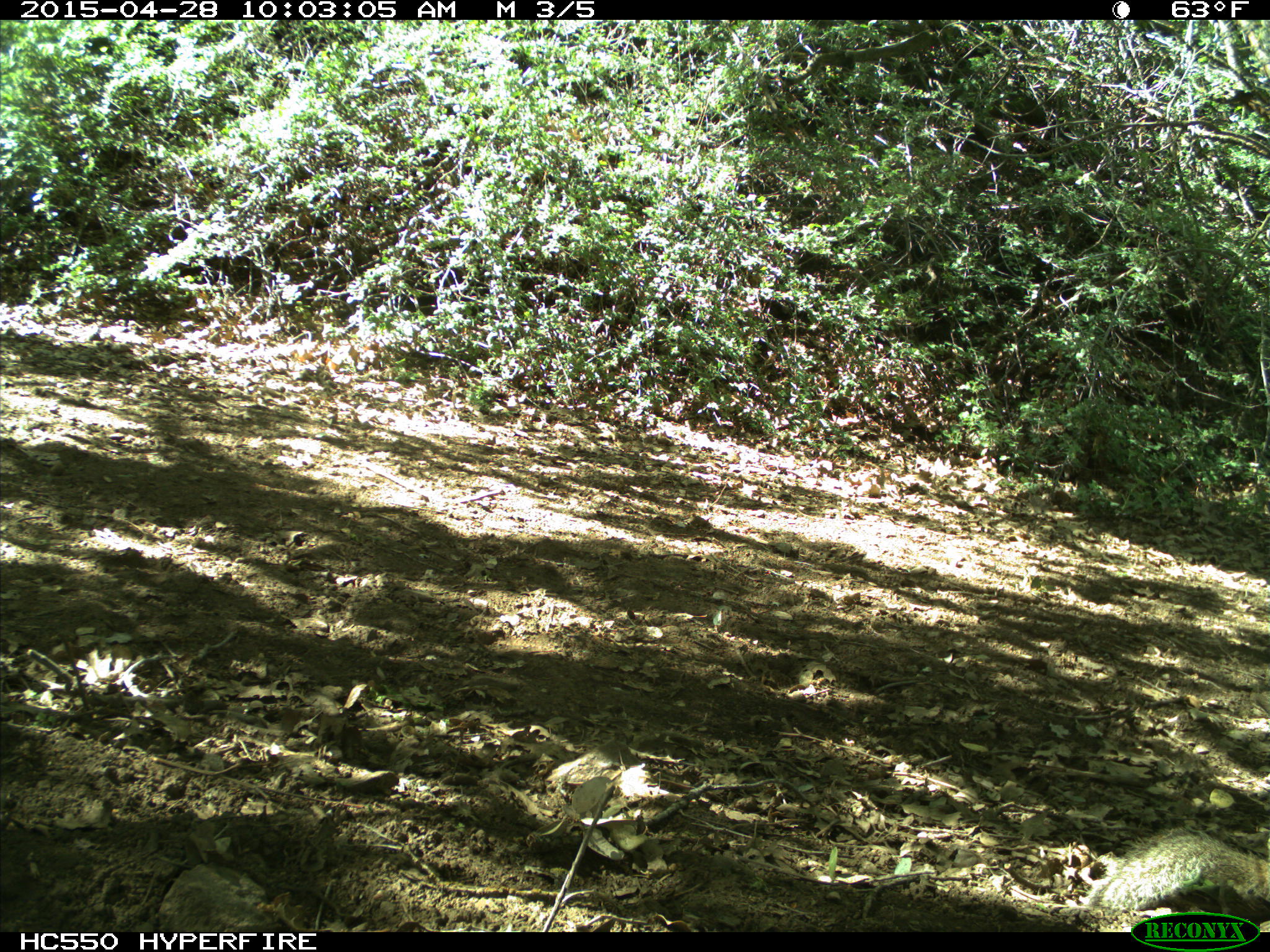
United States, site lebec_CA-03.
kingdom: Animalia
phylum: Chordata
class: Mammalia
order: Rodentia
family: Sciuridae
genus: Otospermophilus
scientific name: Otospermophilus beecheyi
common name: california ground squirrel